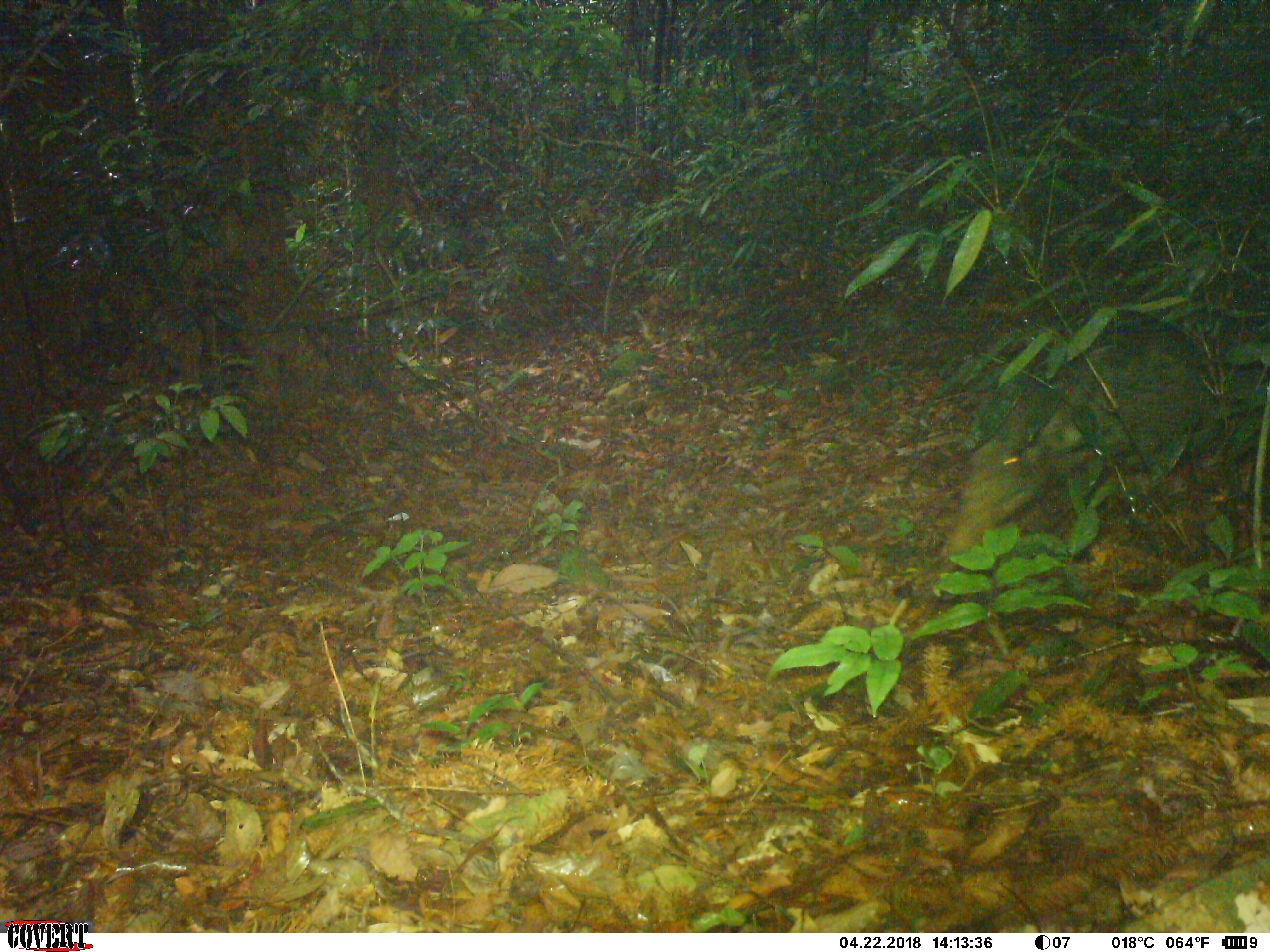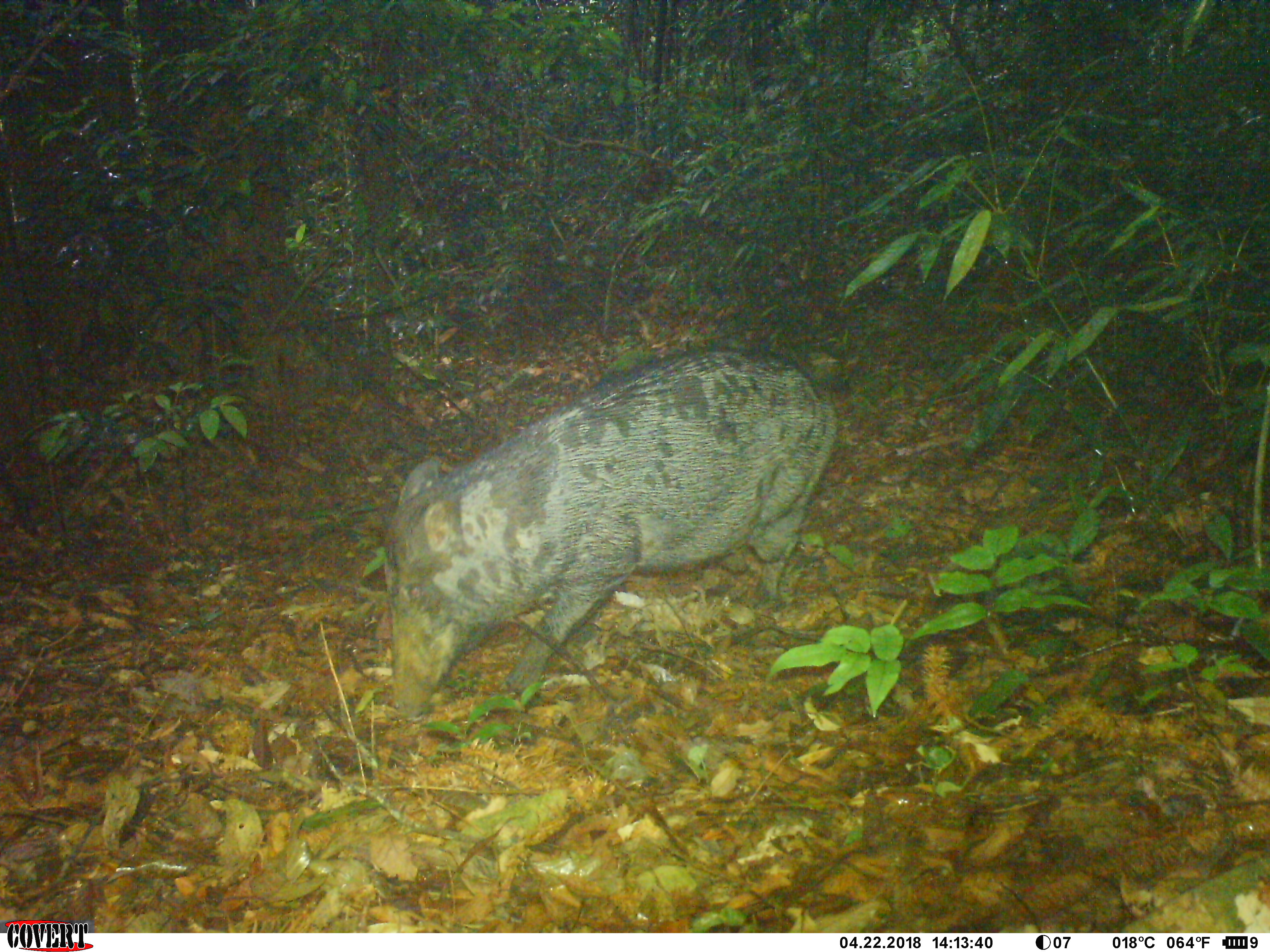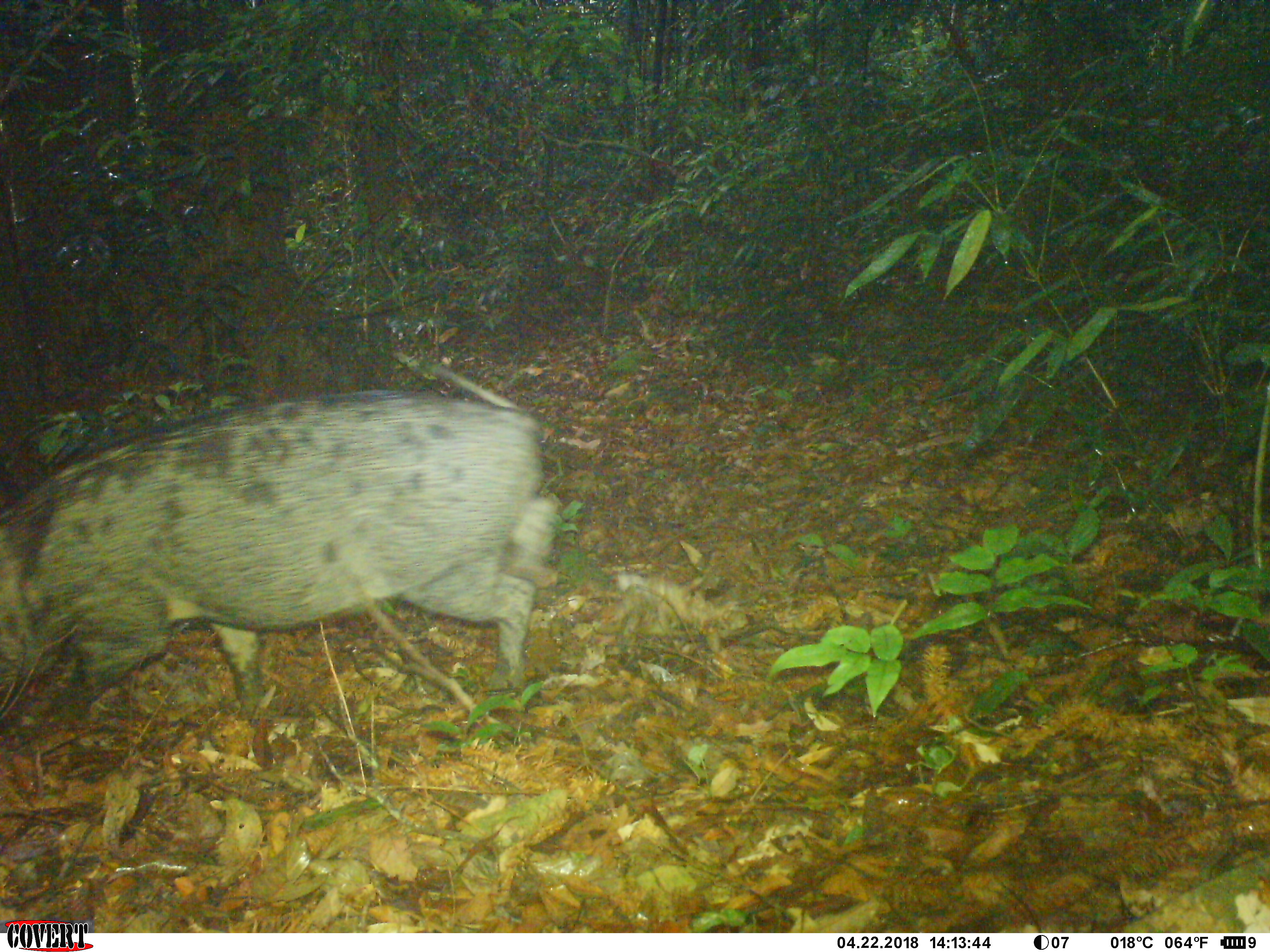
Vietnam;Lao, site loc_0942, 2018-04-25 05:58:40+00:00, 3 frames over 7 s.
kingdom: Animalia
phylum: Chordata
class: Mammalia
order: Artiodactyla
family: Suidae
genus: Sus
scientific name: Sus scrofa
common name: eurasian wild pig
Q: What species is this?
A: Eurasian wild pig (Sus scrofa).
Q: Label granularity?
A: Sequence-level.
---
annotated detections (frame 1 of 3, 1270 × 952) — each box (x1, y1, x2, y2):
eurasian wild pig: (941, 305, 1224, 571)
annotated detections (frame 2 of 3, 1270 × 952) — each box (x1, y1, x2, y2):
eurasian wild pig: (381, 343, 841, 718)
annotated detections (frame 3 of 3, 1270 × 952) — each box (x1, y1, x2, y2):
eurasian wild pig: (0, 387, 562, 720)